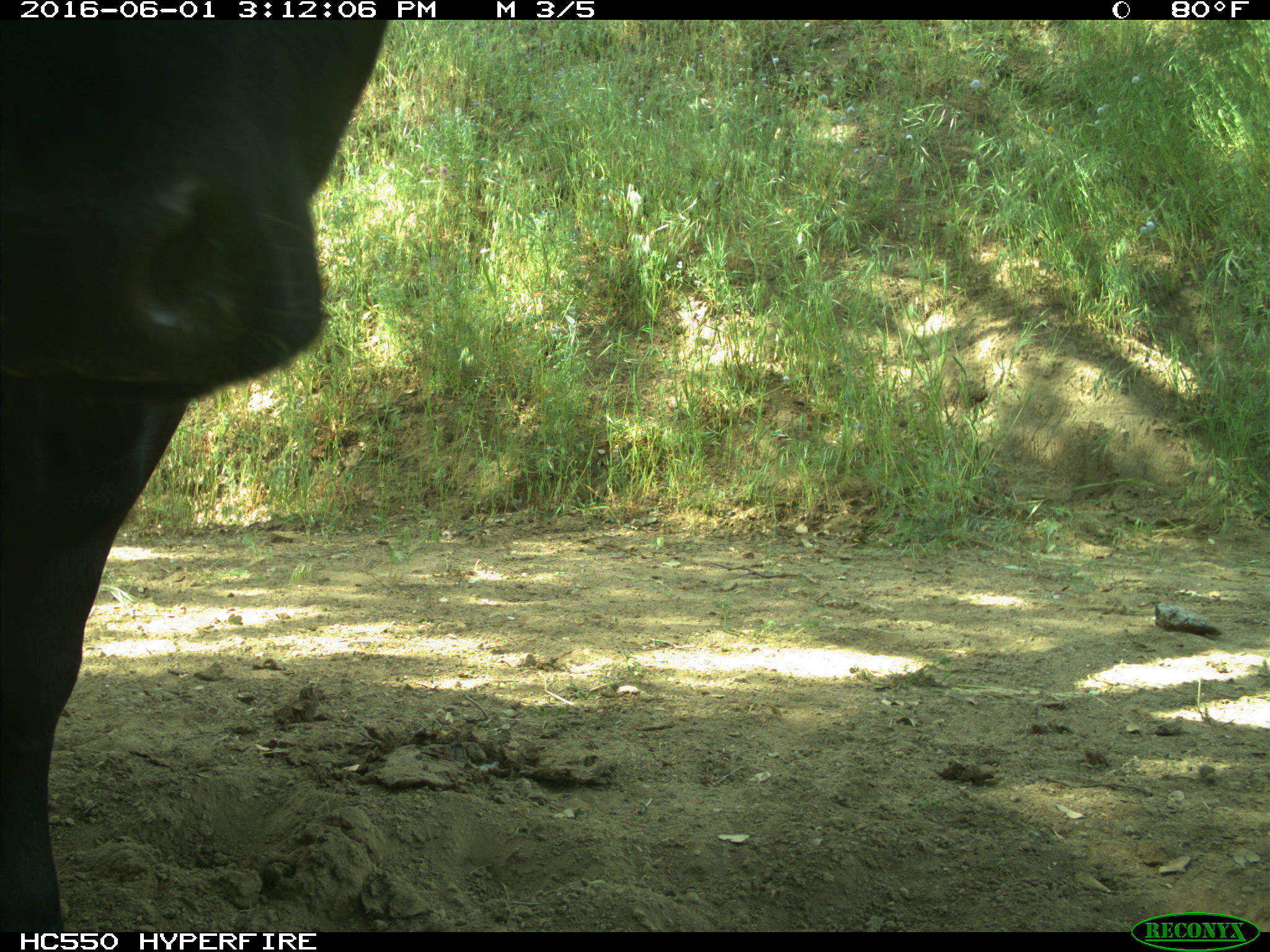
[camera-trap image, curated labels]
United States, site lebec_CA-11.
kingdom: Animalia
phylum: Chordata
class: Mammalia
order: Artiodactyla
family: Bovidae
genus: Bos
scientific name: Bos taurus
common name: domestic cow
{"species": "Bos taurus (domestic cow)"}